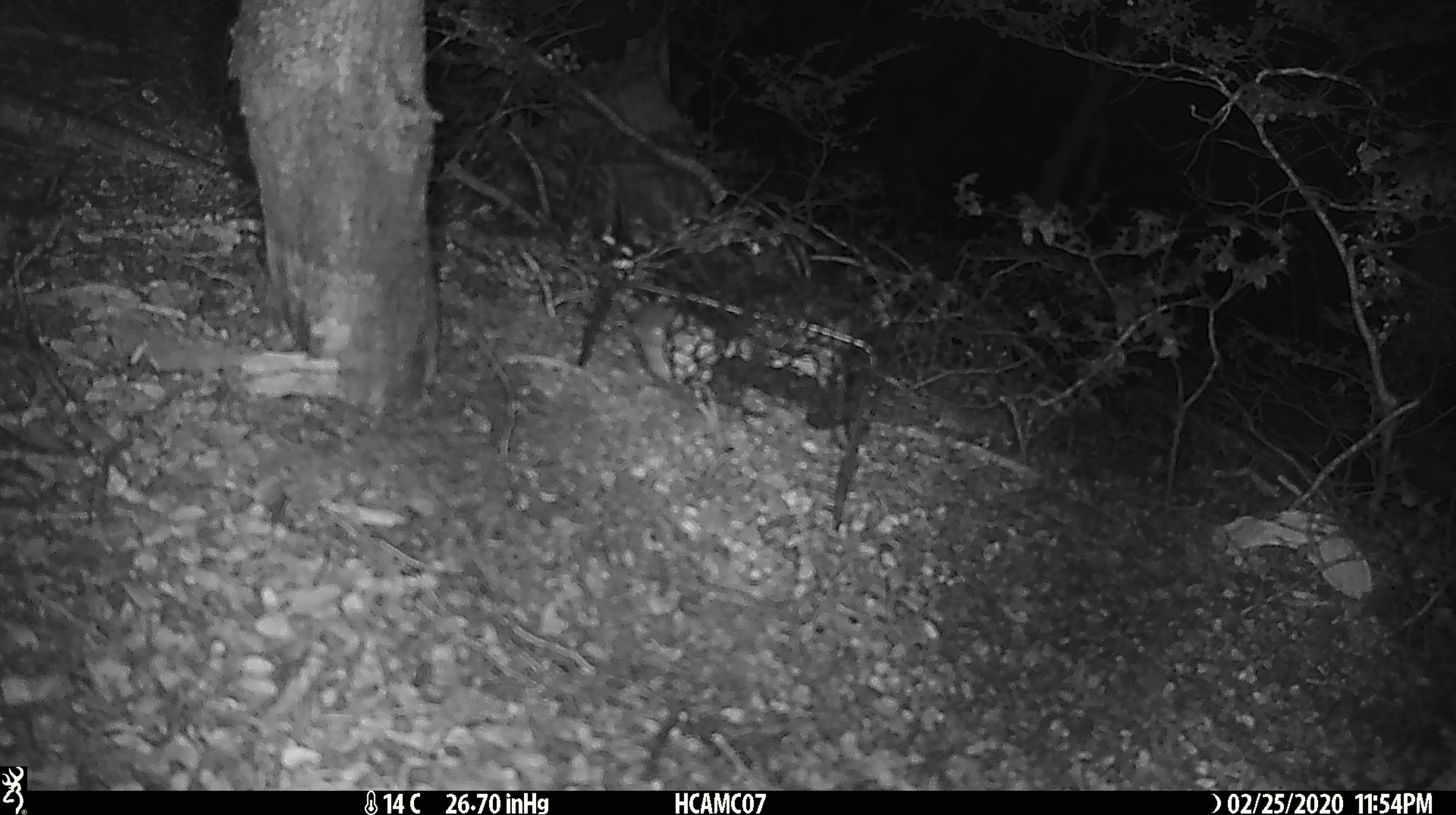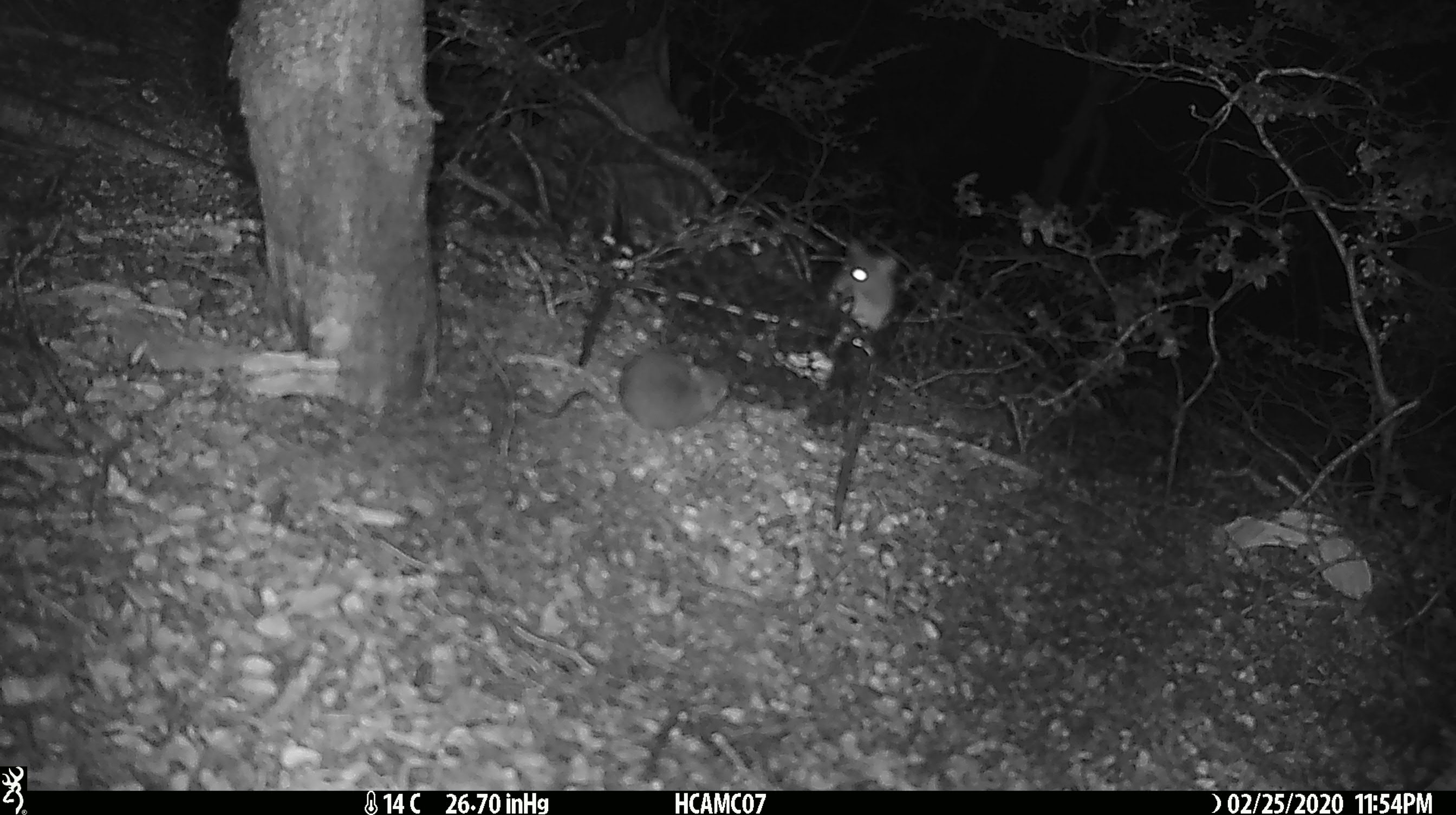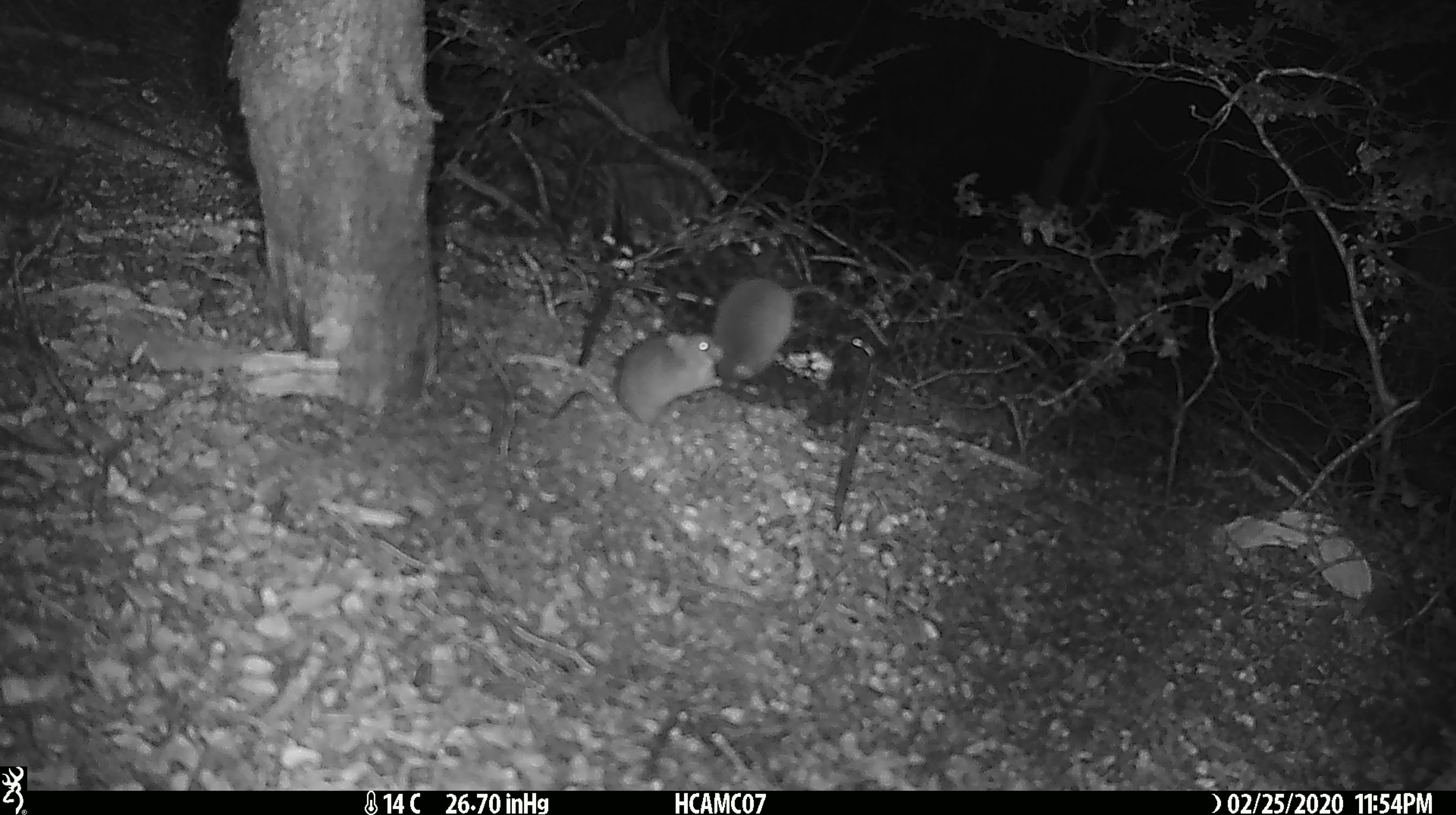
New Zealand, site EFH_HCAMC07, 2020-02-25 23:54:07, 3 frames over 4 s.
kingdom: Animalia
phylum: Chordata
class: Mammalia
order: Rodentia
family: Muridae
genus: Mus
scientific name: Mus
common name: mouse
Mouse (Mus).